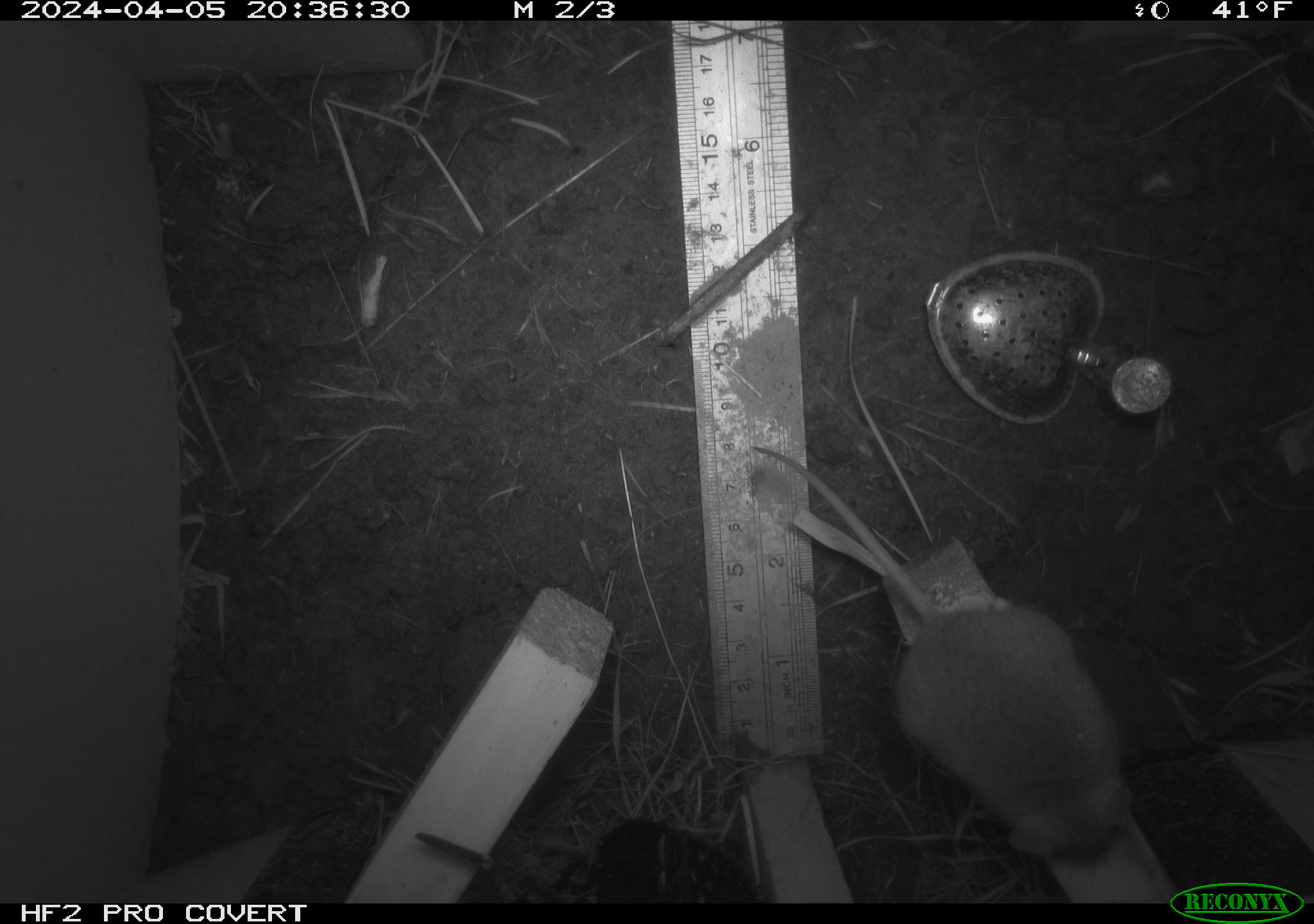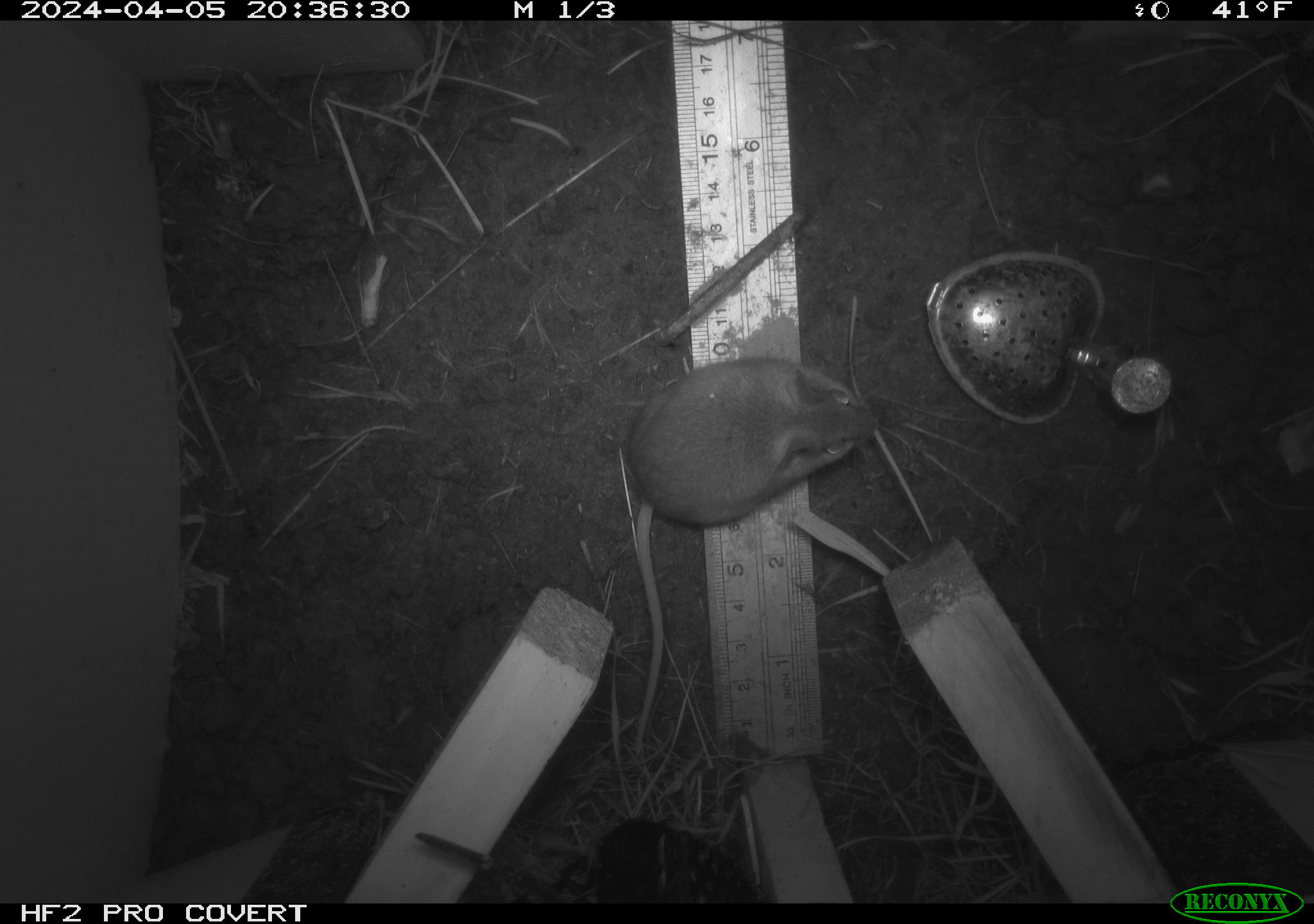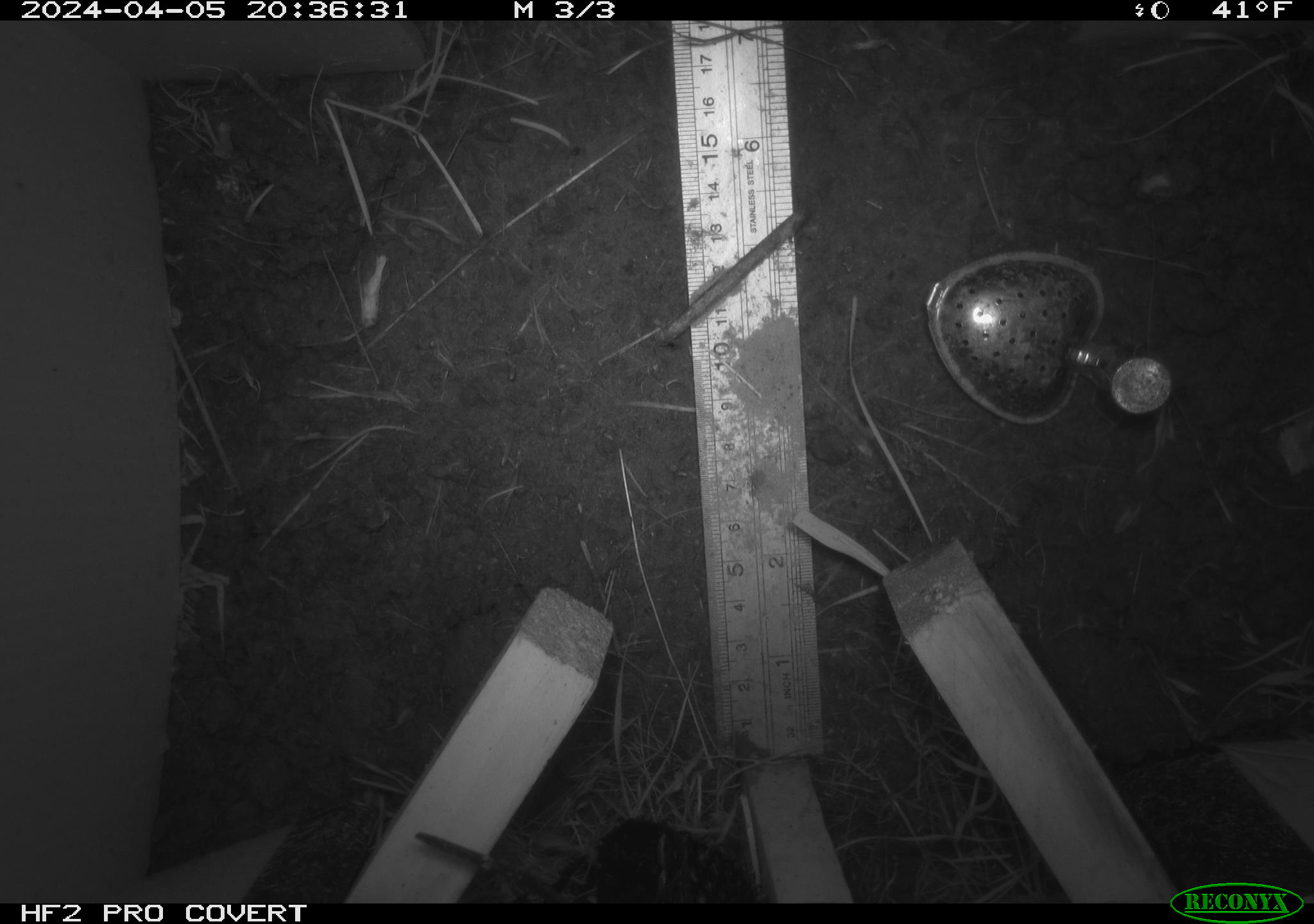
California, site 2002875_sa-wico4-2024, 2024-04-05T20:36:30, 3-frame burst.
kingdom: Animalia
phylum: Chordata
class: Mammalia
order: Rodentia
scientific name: Rodentia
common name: rodent